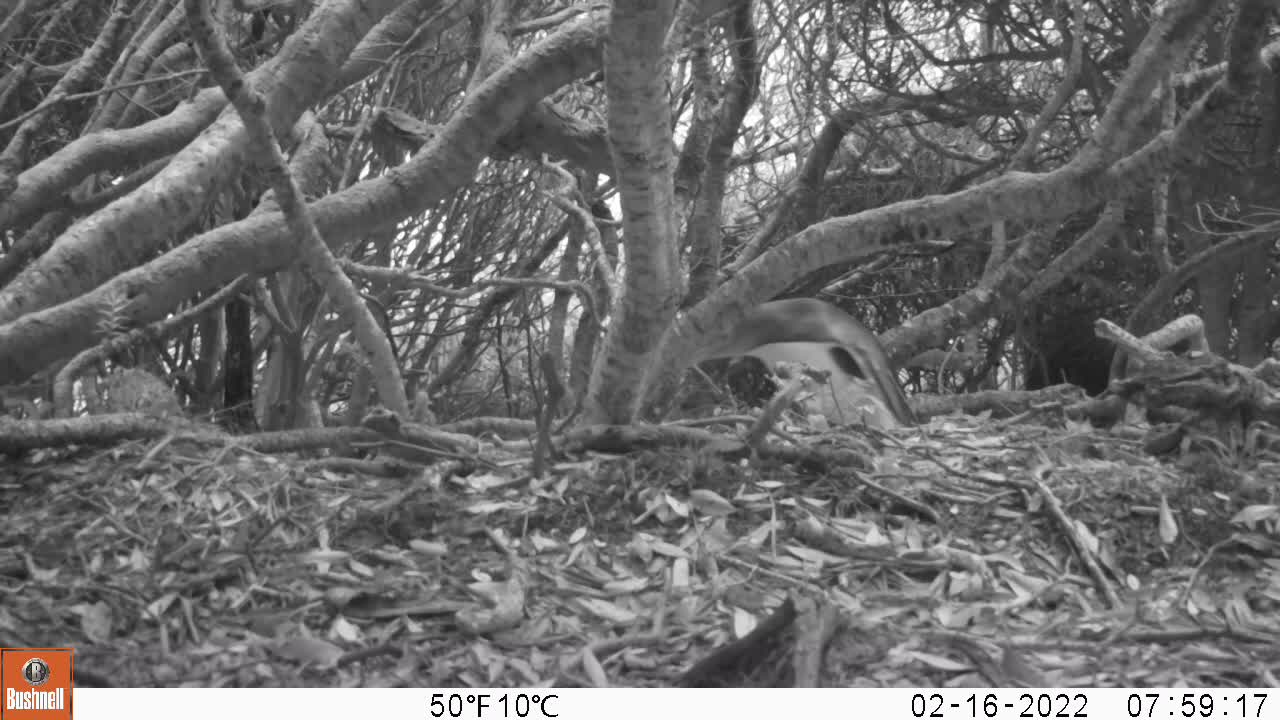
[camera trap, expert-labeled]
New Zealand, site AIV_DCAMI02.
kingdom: Animalia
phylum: Chordata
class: Aves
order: Sphenisciformes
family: Spheniscidae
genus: Megadyptes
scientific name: Megadyptes antipodes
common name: yellow-eyed penguin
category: yellow eyed penguin